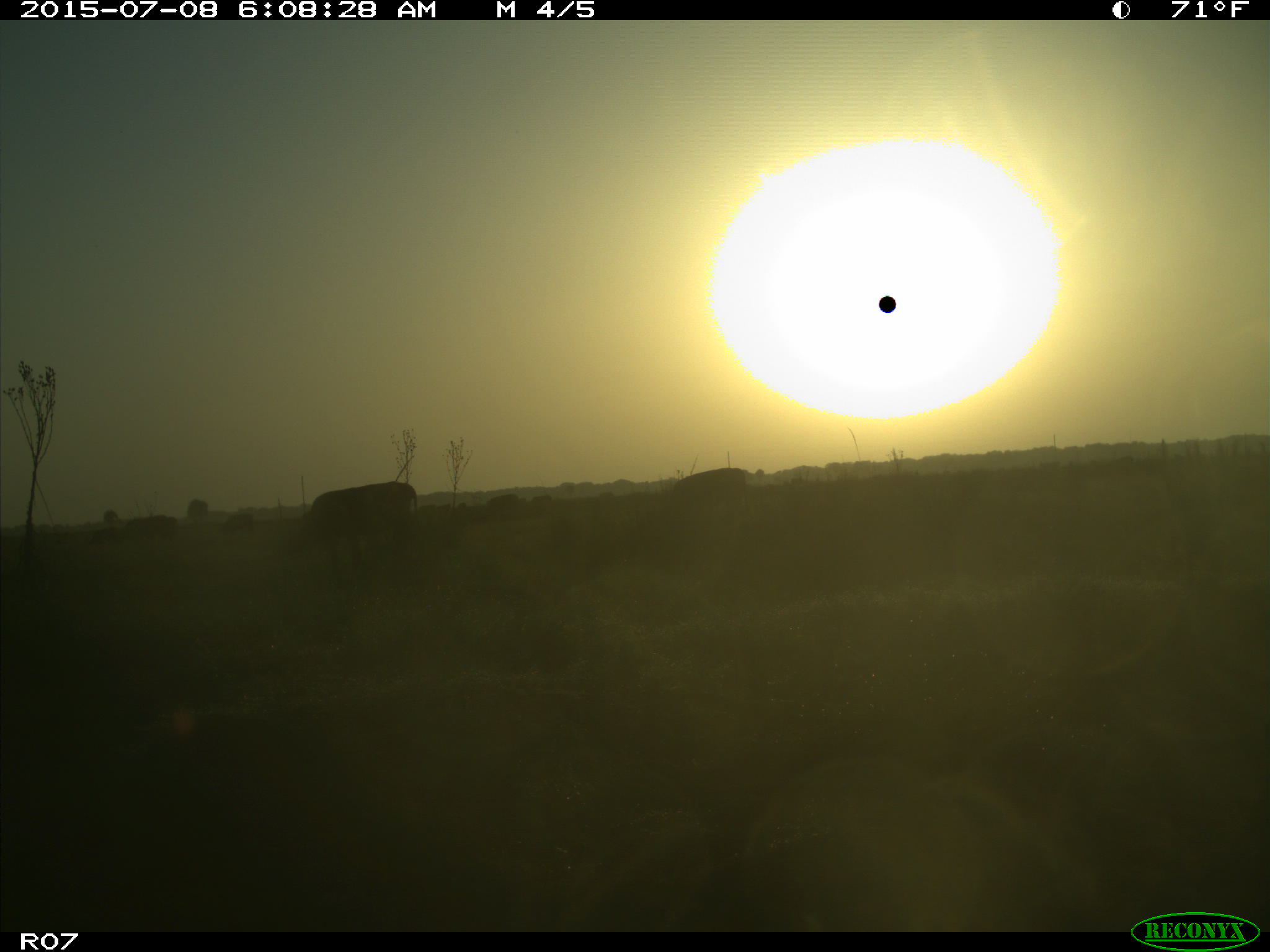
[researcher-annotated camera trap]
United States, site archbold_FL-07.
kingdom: Animalia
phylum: Chordata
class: Mammalia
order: Artiodactyla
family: Bovidae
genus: Bos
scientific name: Bos taurus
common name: domestic cow